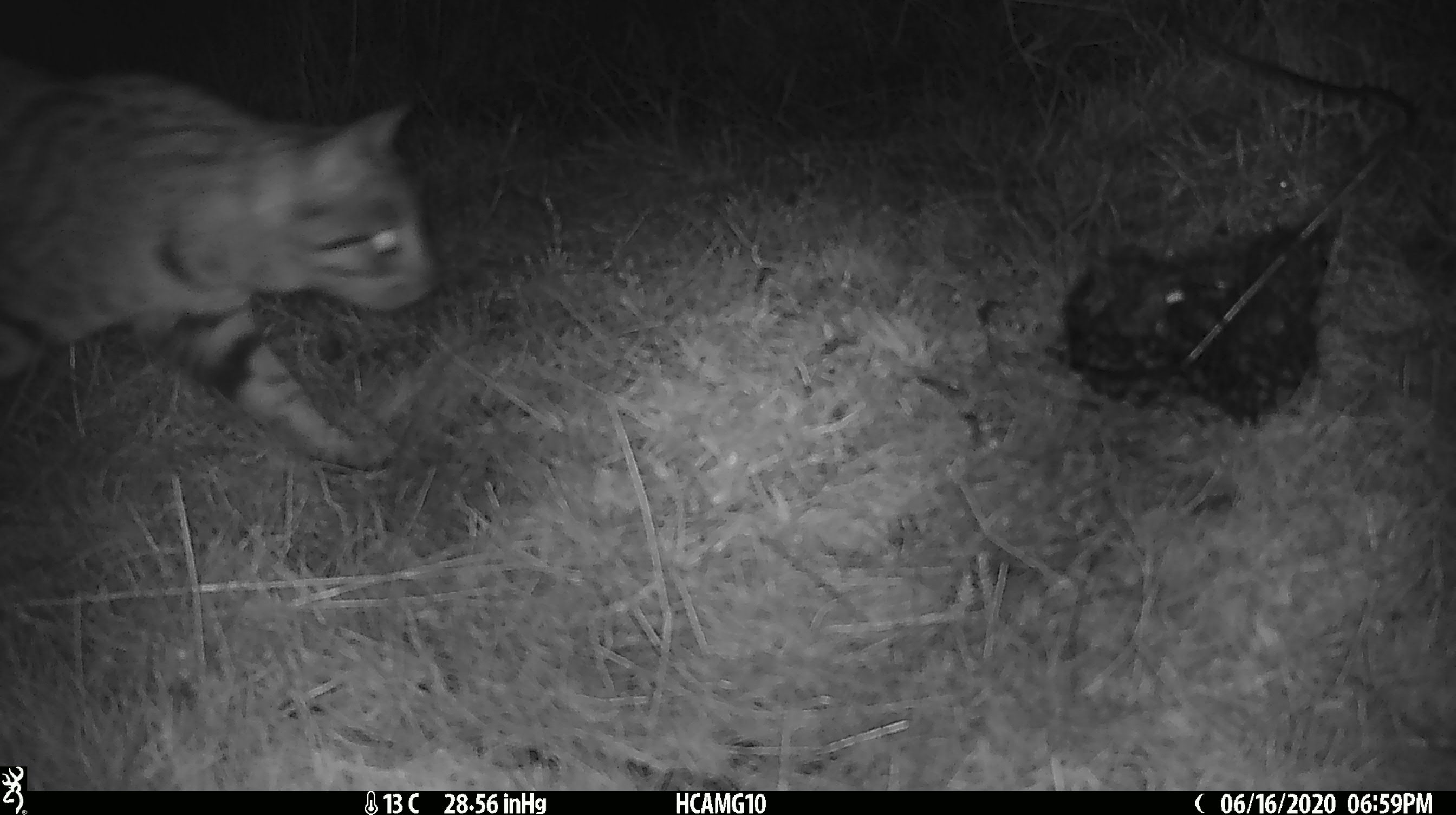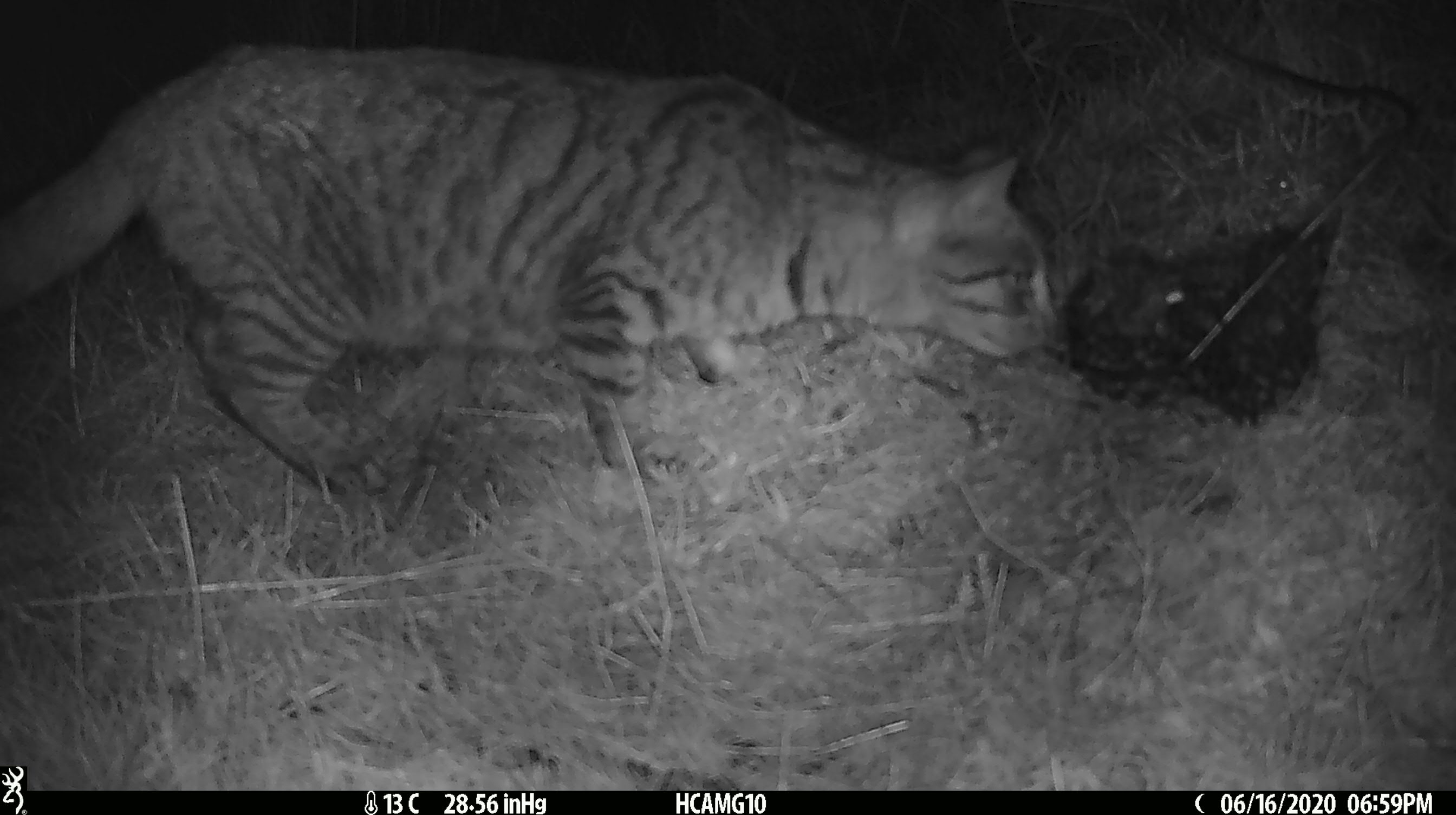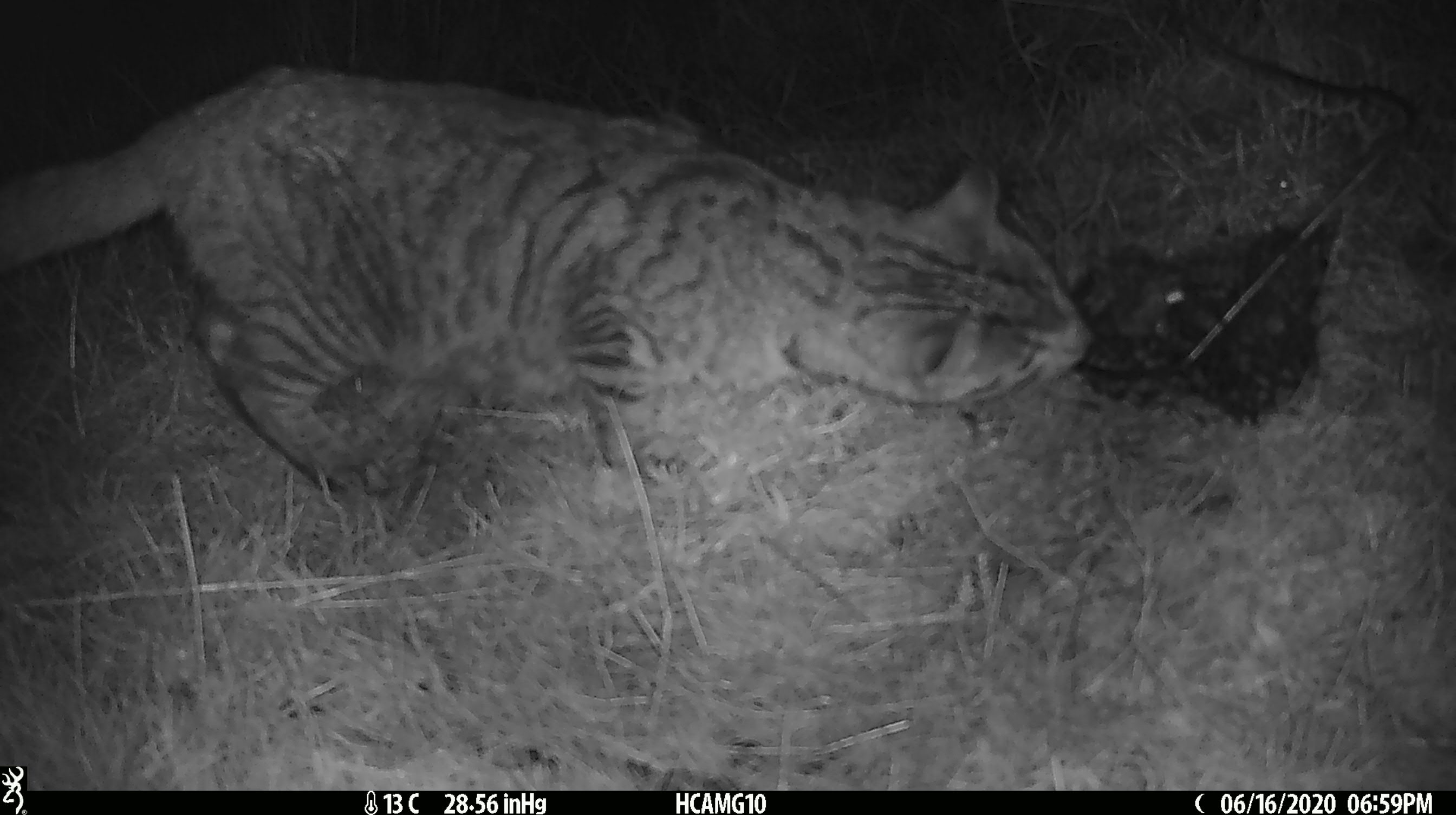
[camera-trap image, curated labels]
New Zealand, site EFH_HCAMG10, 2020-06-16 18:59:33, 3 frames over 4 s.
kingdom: Animalia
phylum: Chordata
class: Mammalia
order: Carnivora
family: Felidae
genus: Felis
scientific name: Felis catus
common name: domestic cat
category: cat